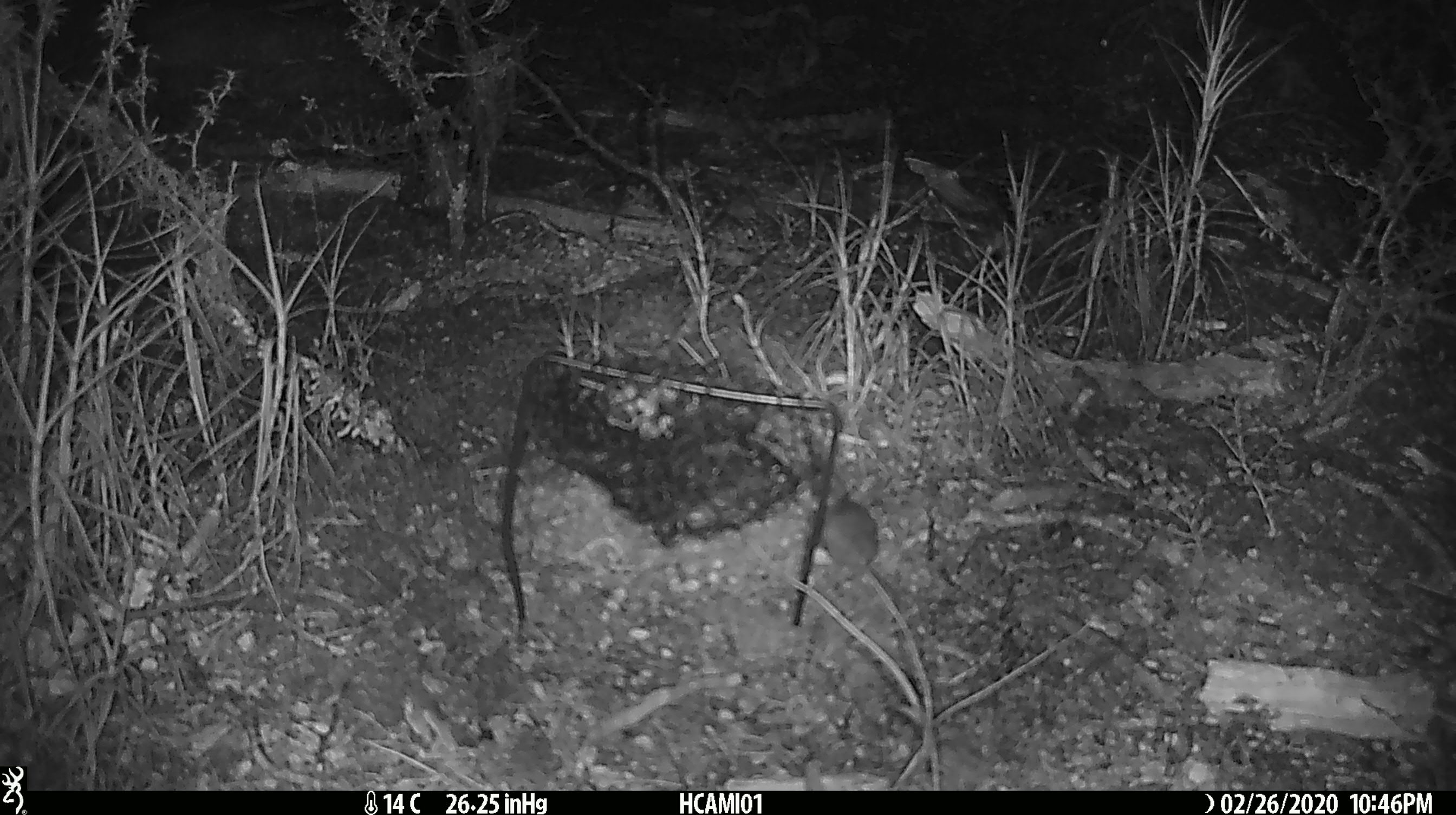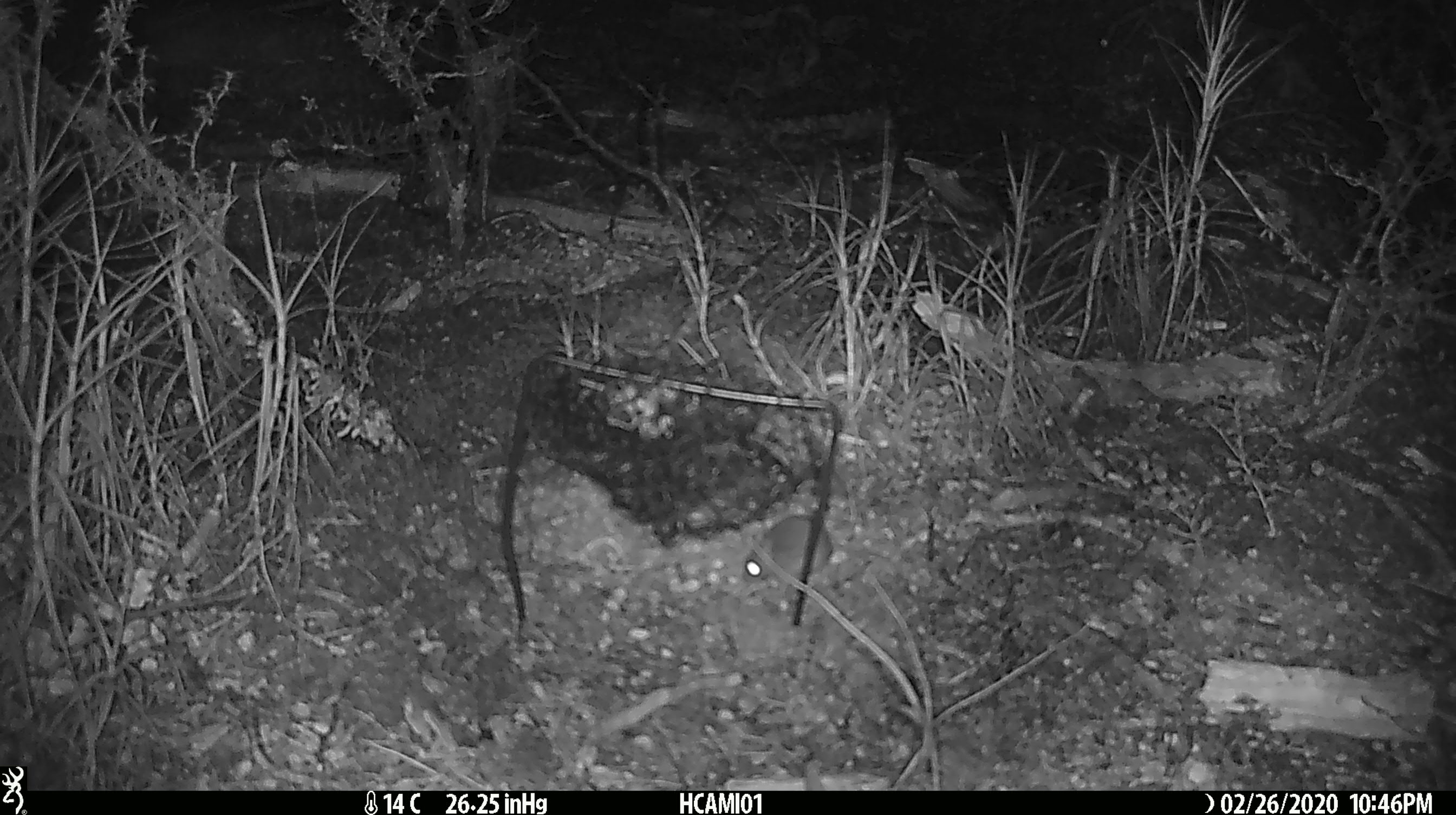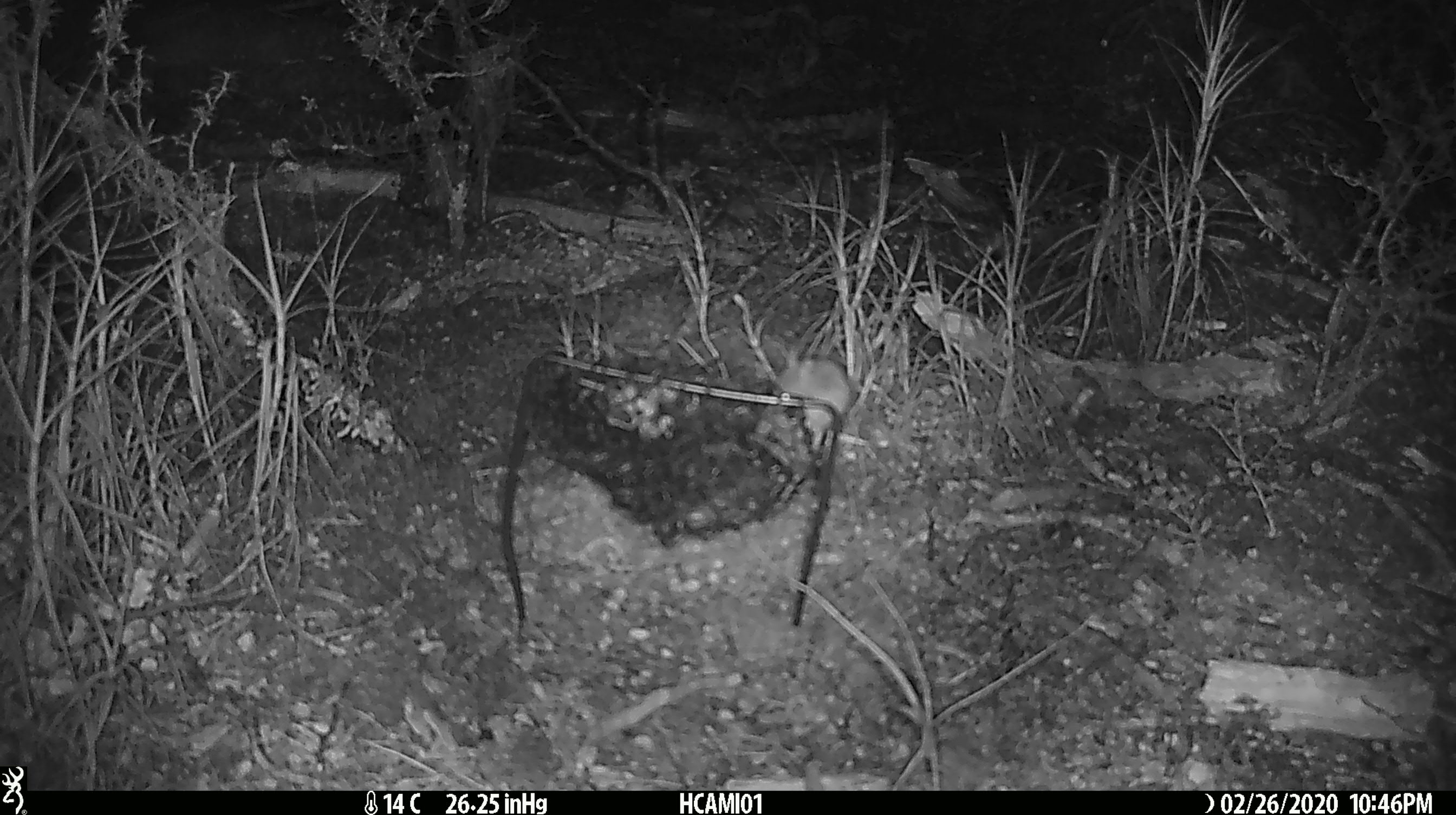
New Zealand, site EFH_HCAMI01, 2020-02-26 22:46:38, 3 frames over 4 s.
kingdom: Animalia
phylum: Chordata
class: Mammalia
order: Rodentia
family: Muridae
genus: Mus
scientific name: Mus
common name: mouse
Mouse (Mus).